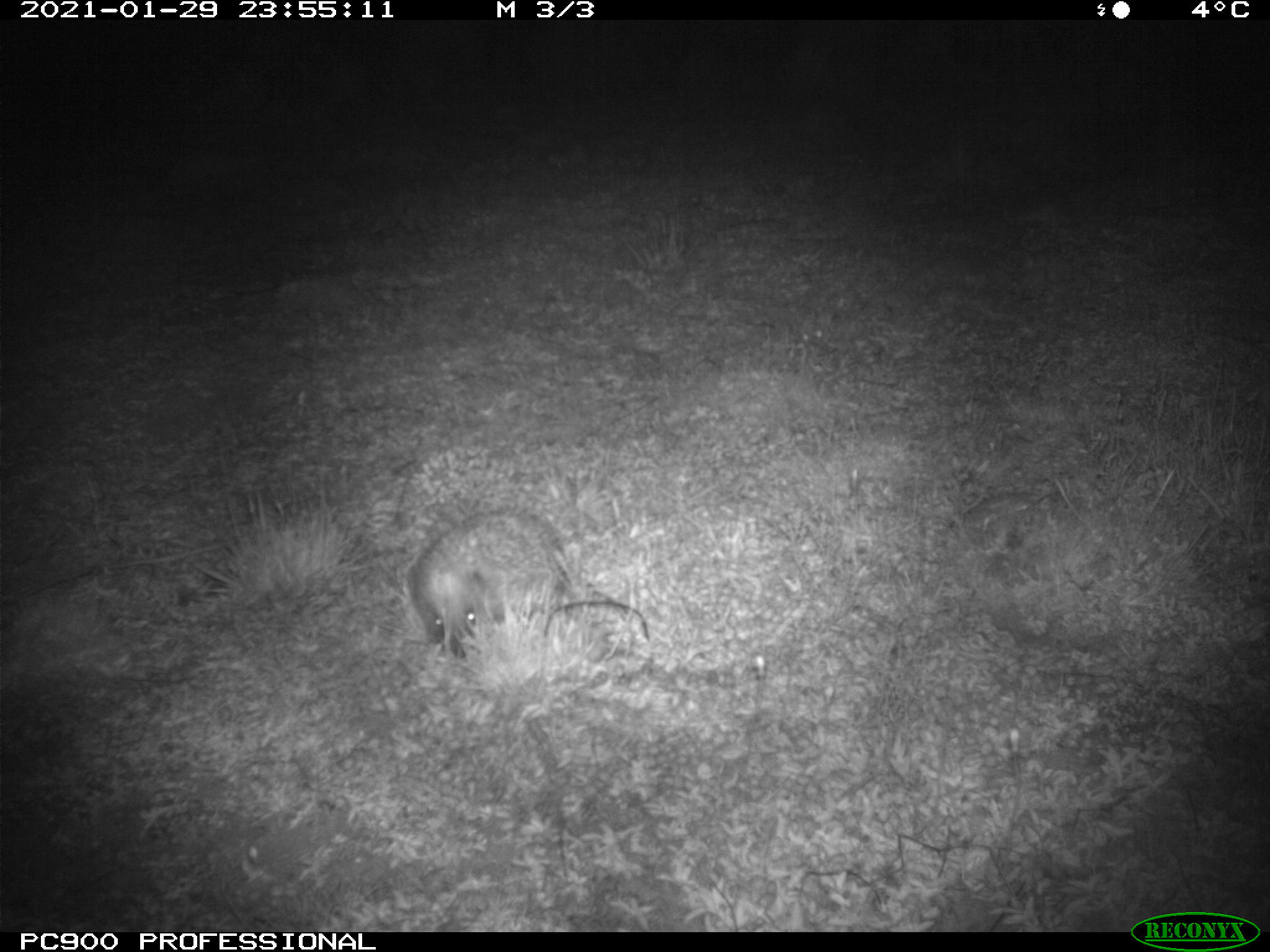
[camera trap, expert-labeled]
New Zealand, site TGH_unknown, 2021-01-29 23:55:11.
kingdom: Animalia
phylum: Chordata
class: Mammalia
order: Eulipotyphla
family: Erinaceidae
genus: Erinaceus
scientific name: Erinaceus europaeus europaeus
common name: european hedgehog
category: hedgehog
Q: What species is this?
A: Hedgehog (european hedgehog) (Erinaceus europaeus europaeus).